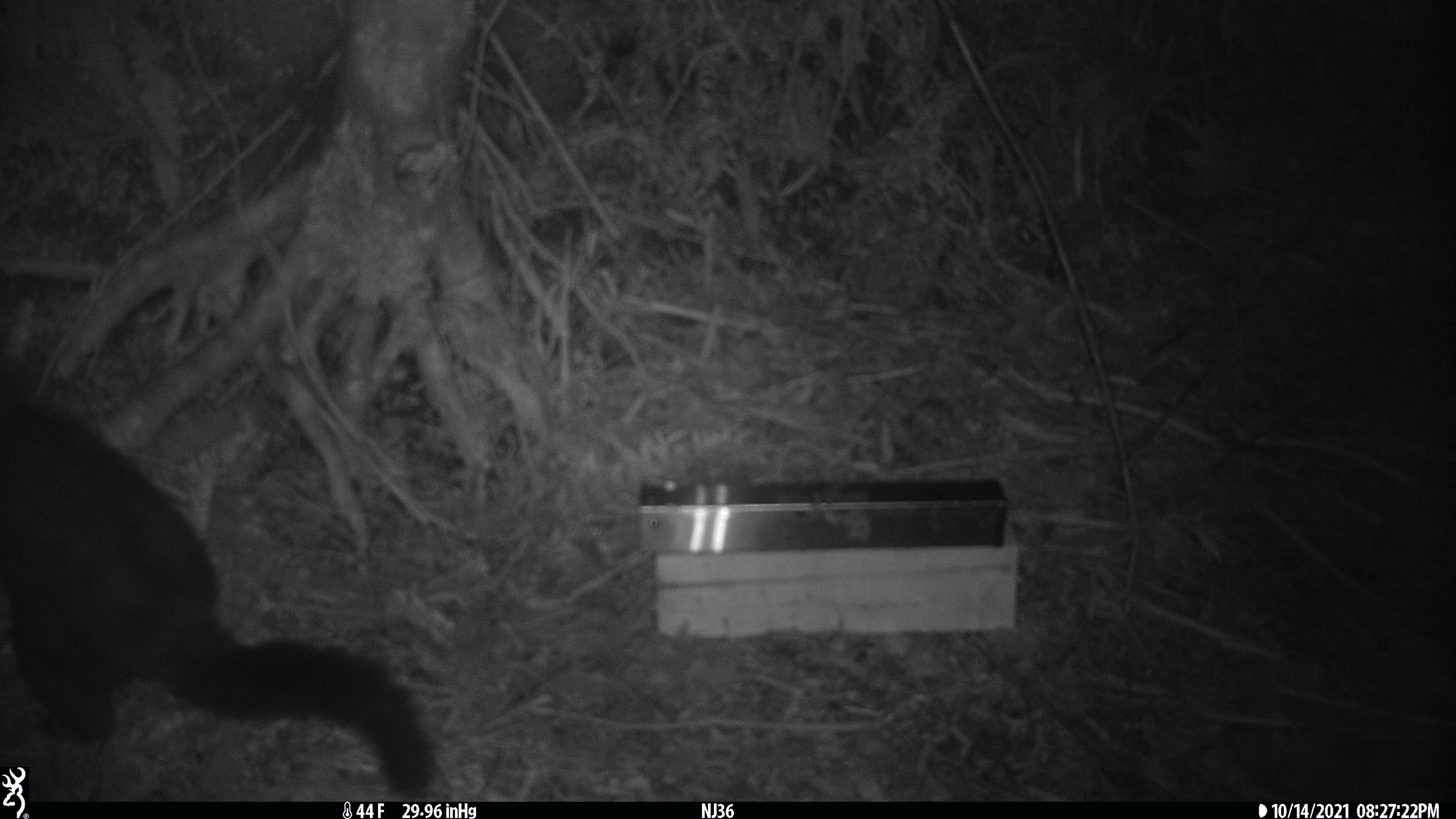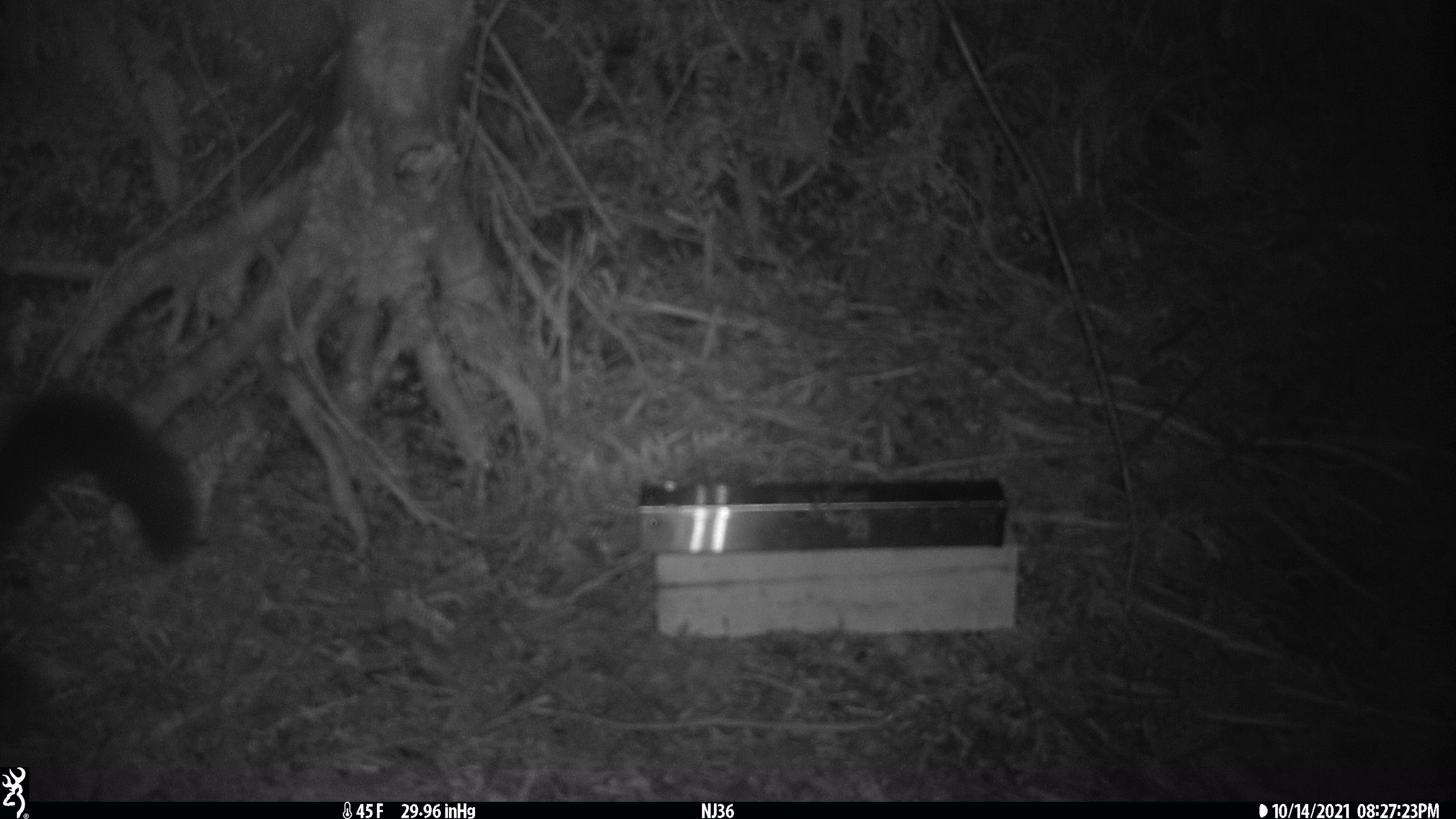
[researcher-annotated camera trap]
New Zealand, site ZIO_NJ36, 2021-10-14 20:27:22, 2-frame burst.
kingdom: Animalia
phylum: Chordata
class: Mammalia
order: Diprotodontia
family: Phalangeridae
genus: Trichosurus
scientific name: Trichosurus vulpecula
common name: common brushtail possum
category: possum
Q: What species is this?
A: Possum (common brushtail possum) (Trichosurus vulpecula).